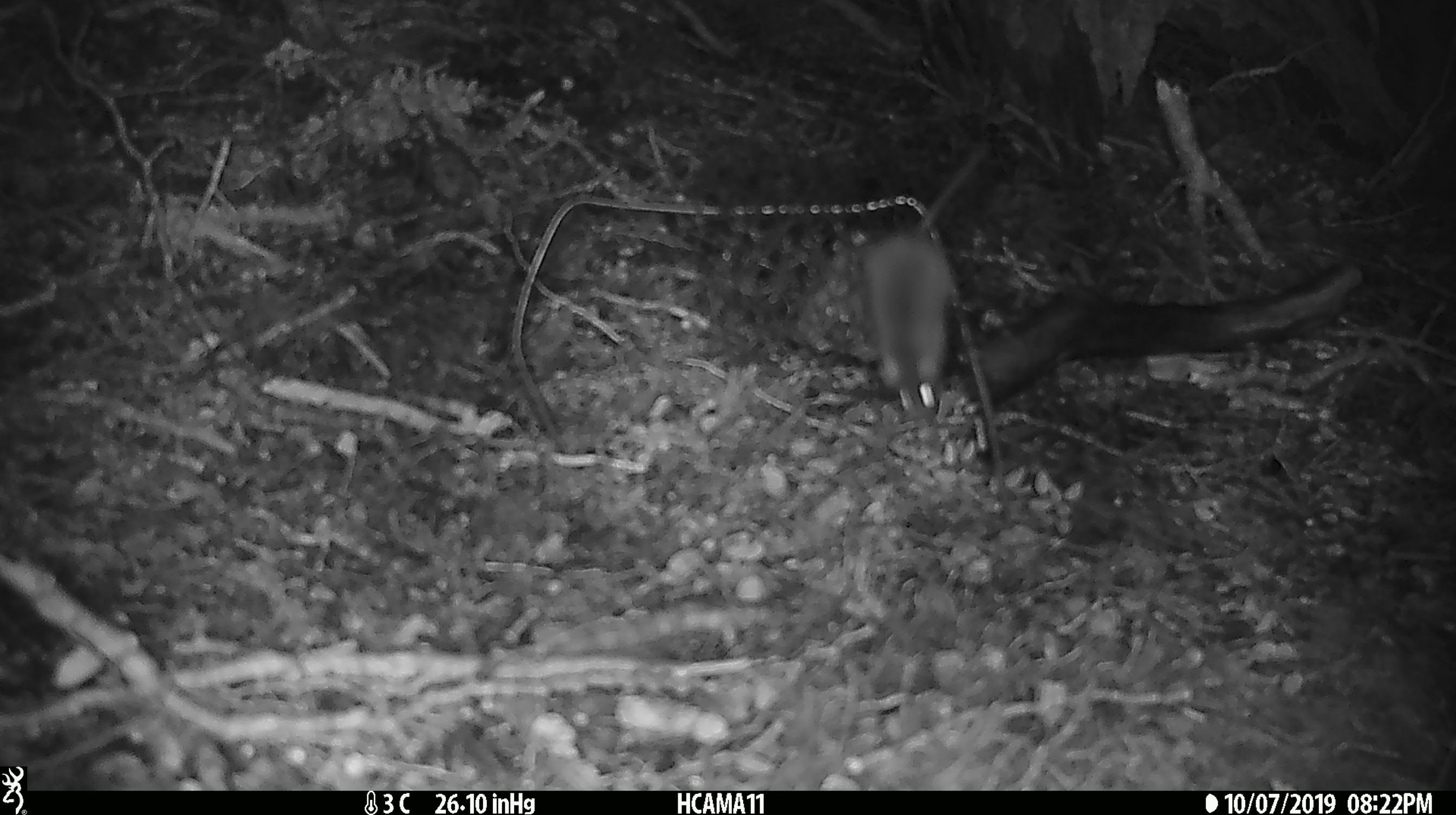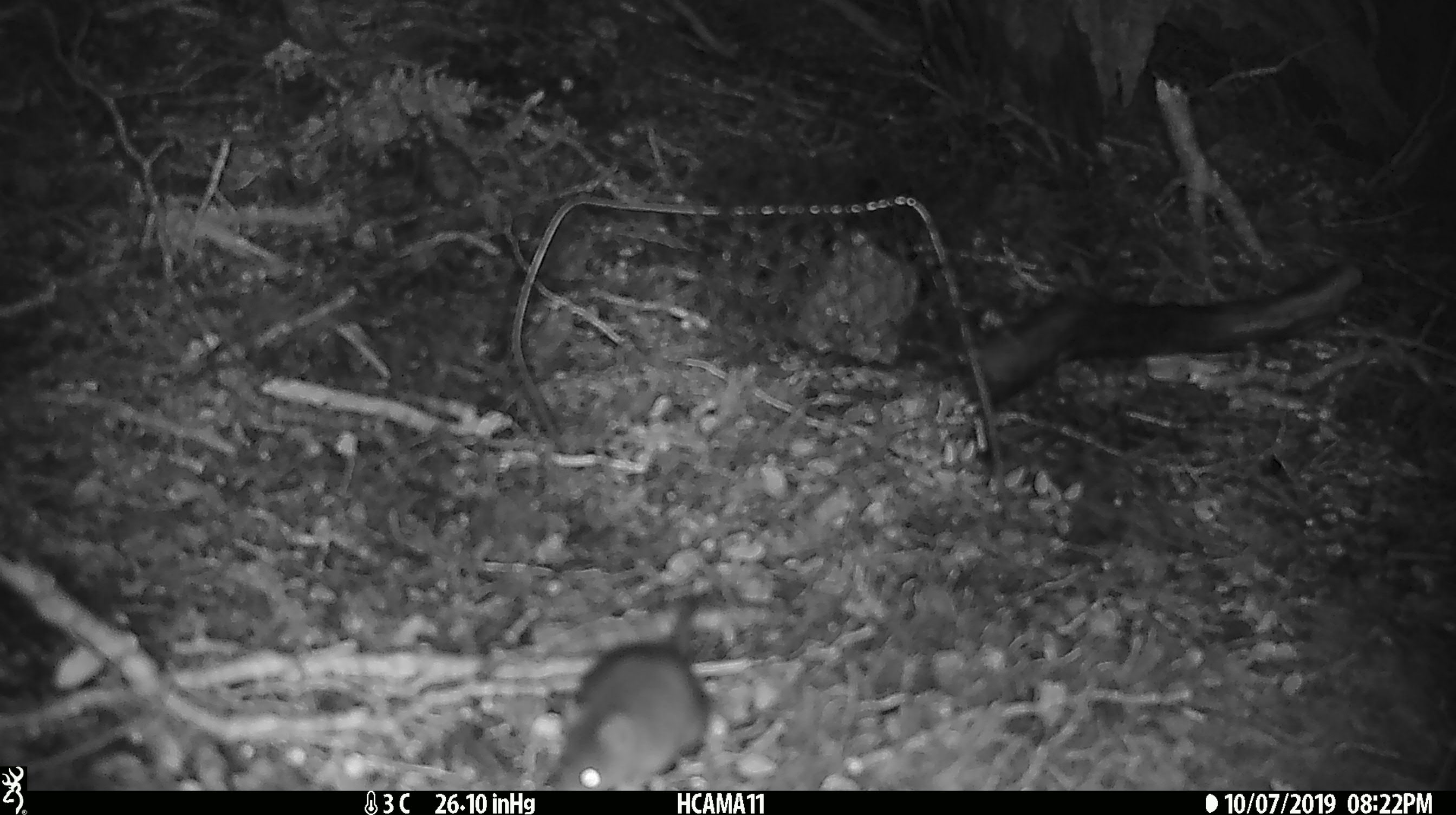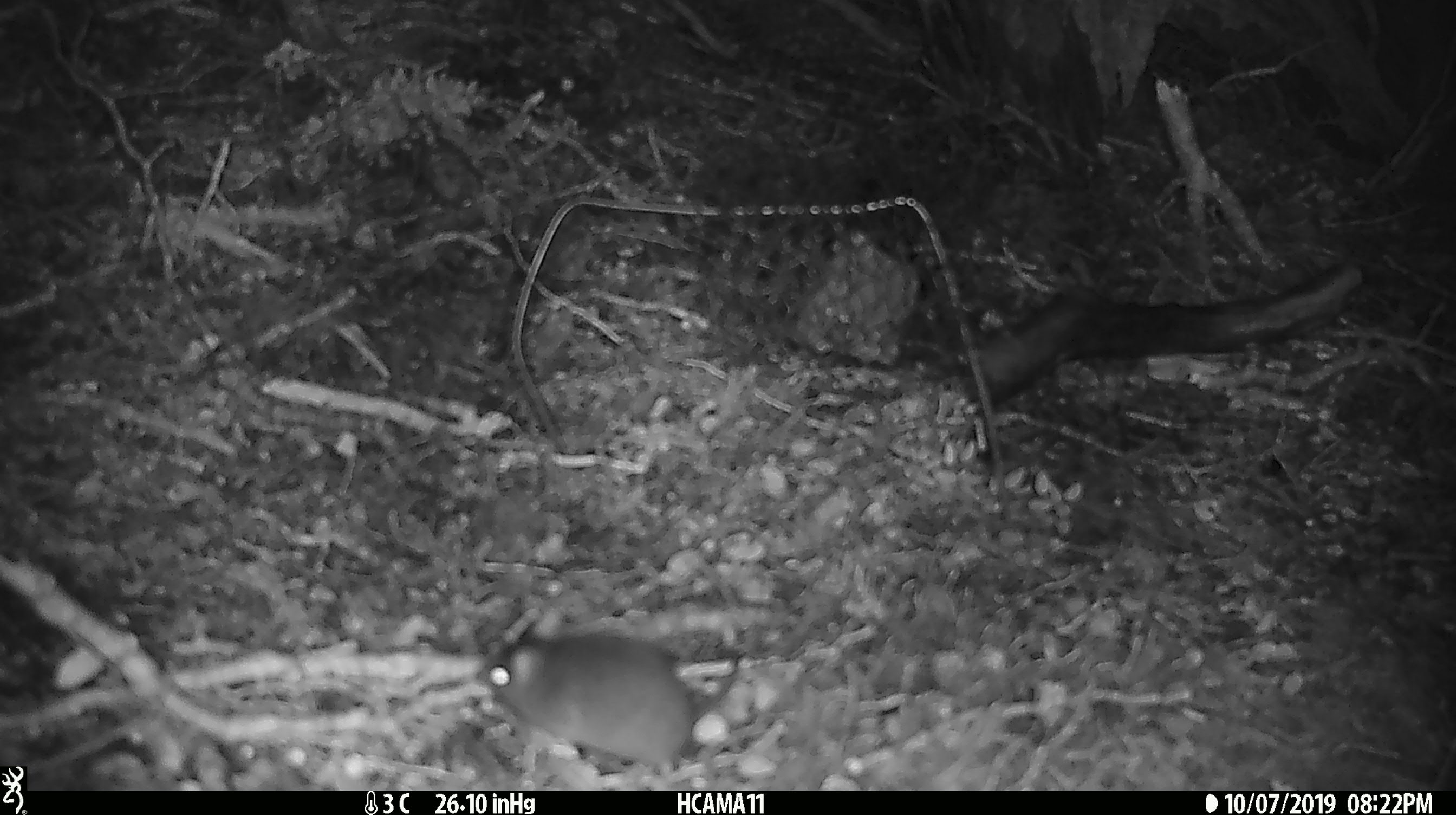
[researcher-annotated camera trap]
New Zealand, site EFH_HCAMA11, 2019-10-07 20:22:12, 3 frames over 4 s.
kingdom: Animalia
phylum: Chordata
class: Mammalia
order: Rodentia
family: Muridae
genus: Mus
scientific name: Mus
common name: mouse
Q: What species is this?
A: Mouse (Mus).